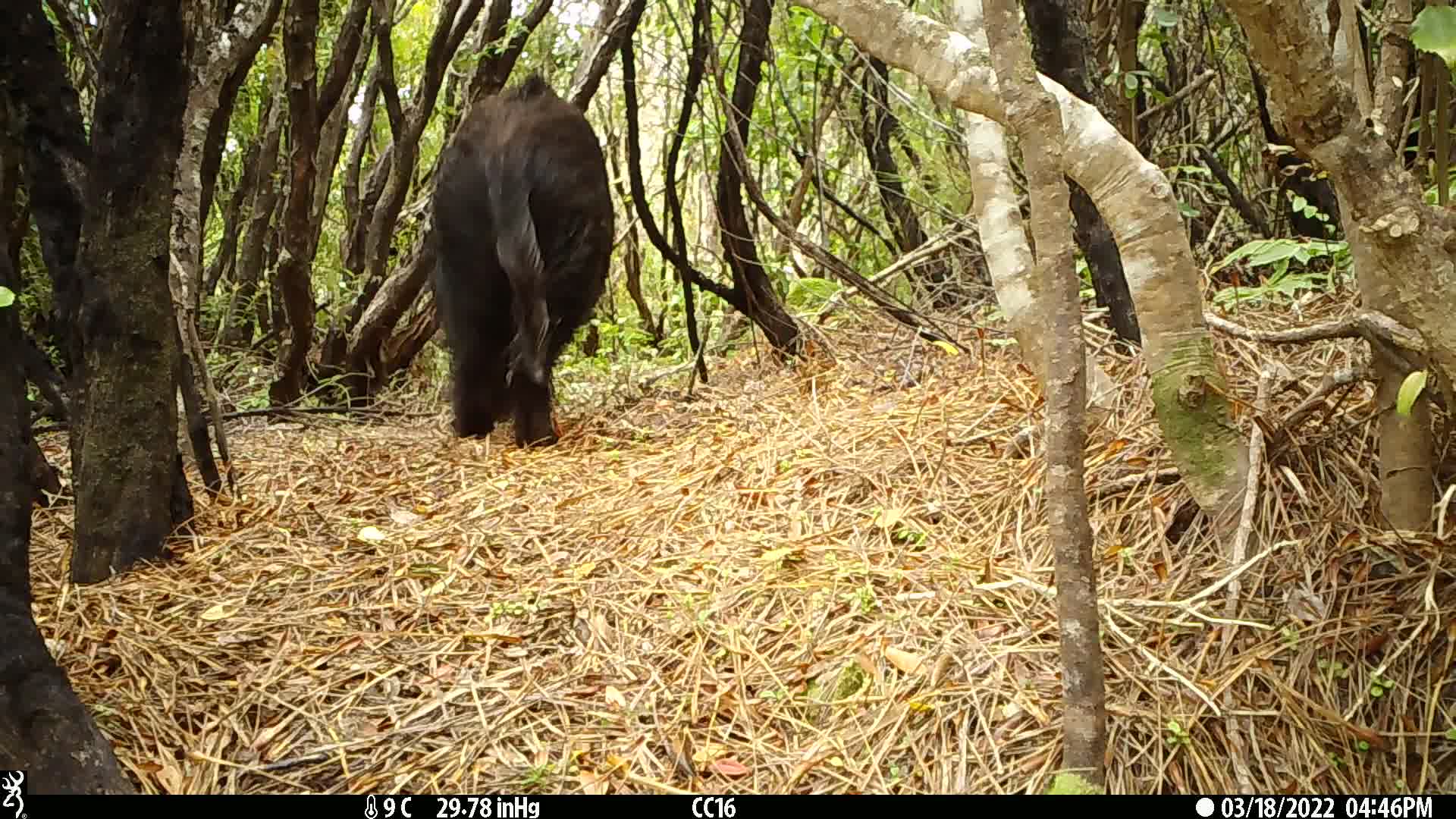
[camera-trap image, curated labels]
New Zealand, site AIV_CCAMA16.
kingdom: Animalia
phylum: Chordata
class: Mammalia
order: Artiodactyla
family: Suidae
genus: Sus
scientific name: Sus scrofa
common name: pig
Pig (Sus scrofa).